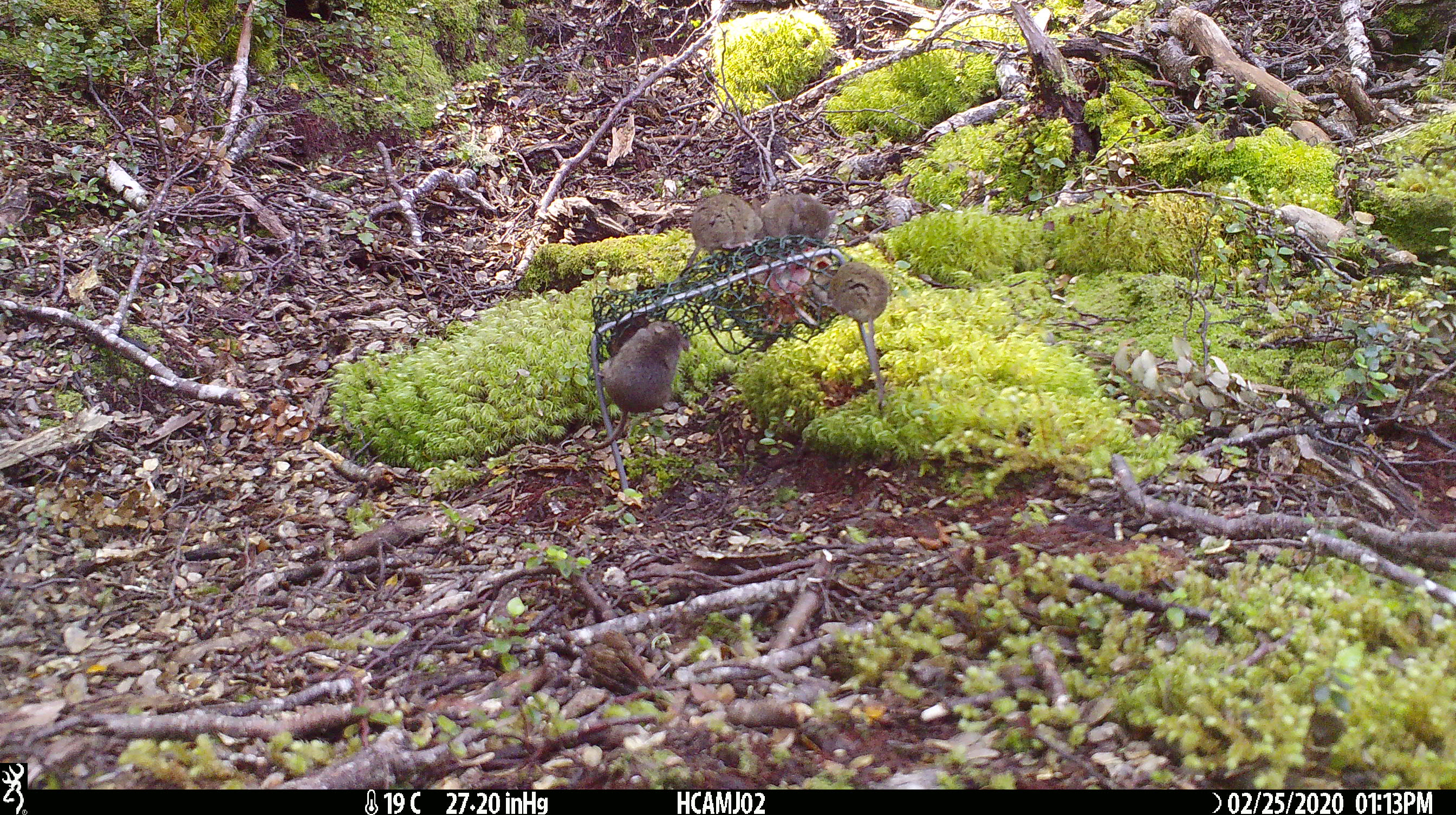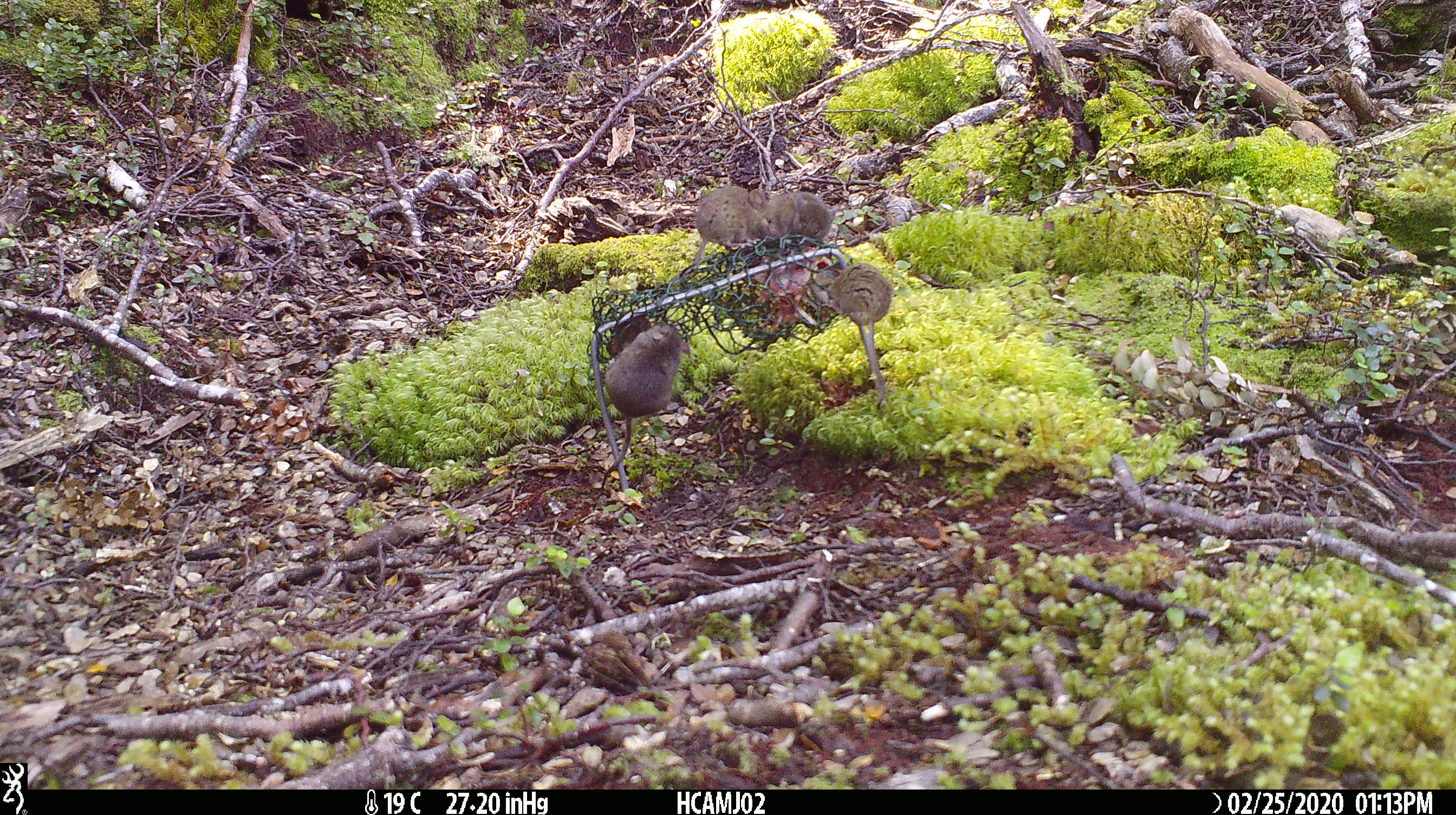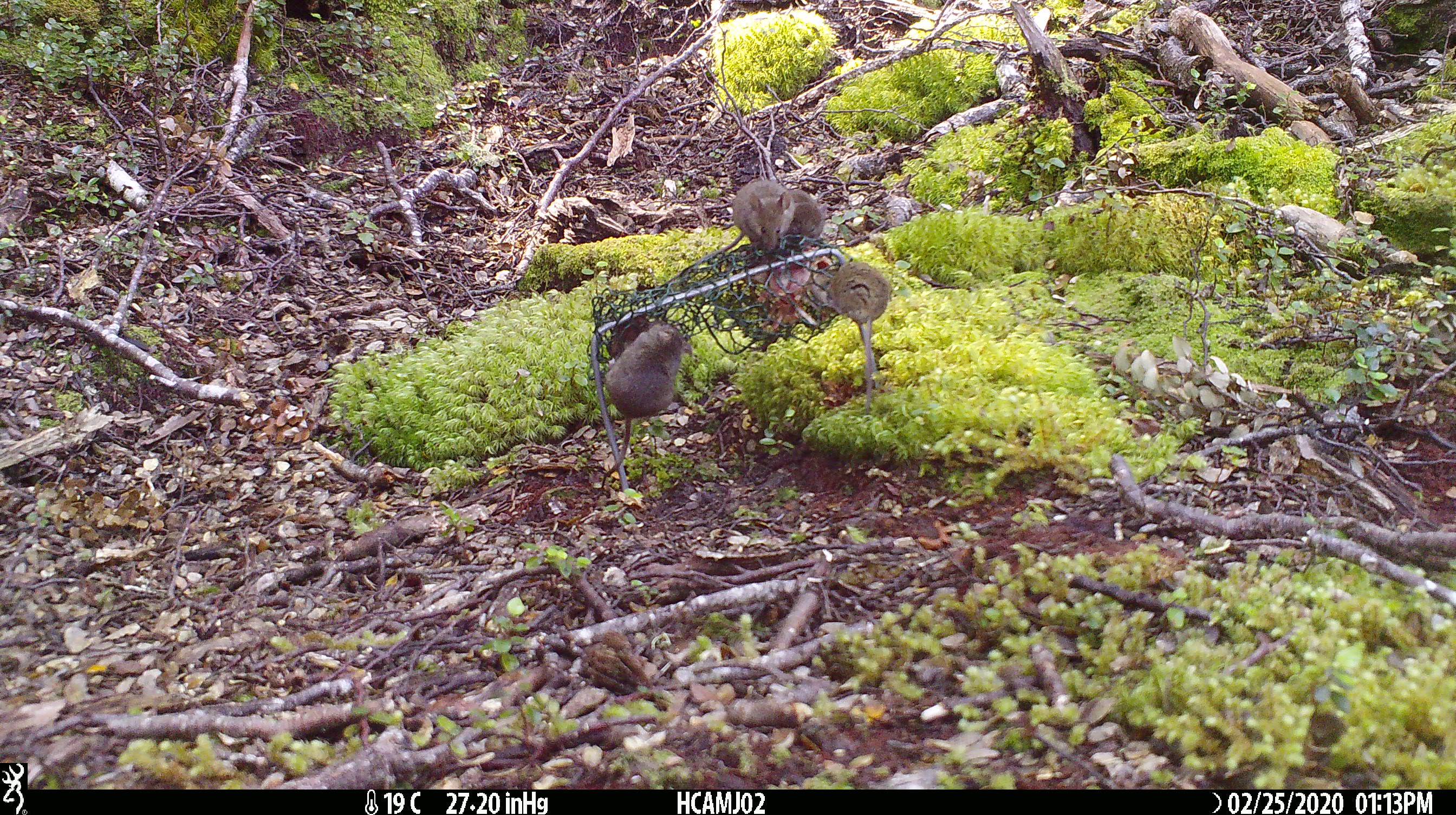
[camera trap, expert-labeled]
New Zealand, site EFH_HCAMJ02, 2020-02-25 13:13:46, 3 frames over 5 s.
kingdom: Animalia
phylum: Chordata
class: Mammalia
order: Rodentia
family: Muridae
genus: Mus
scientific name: Mus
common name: mouse